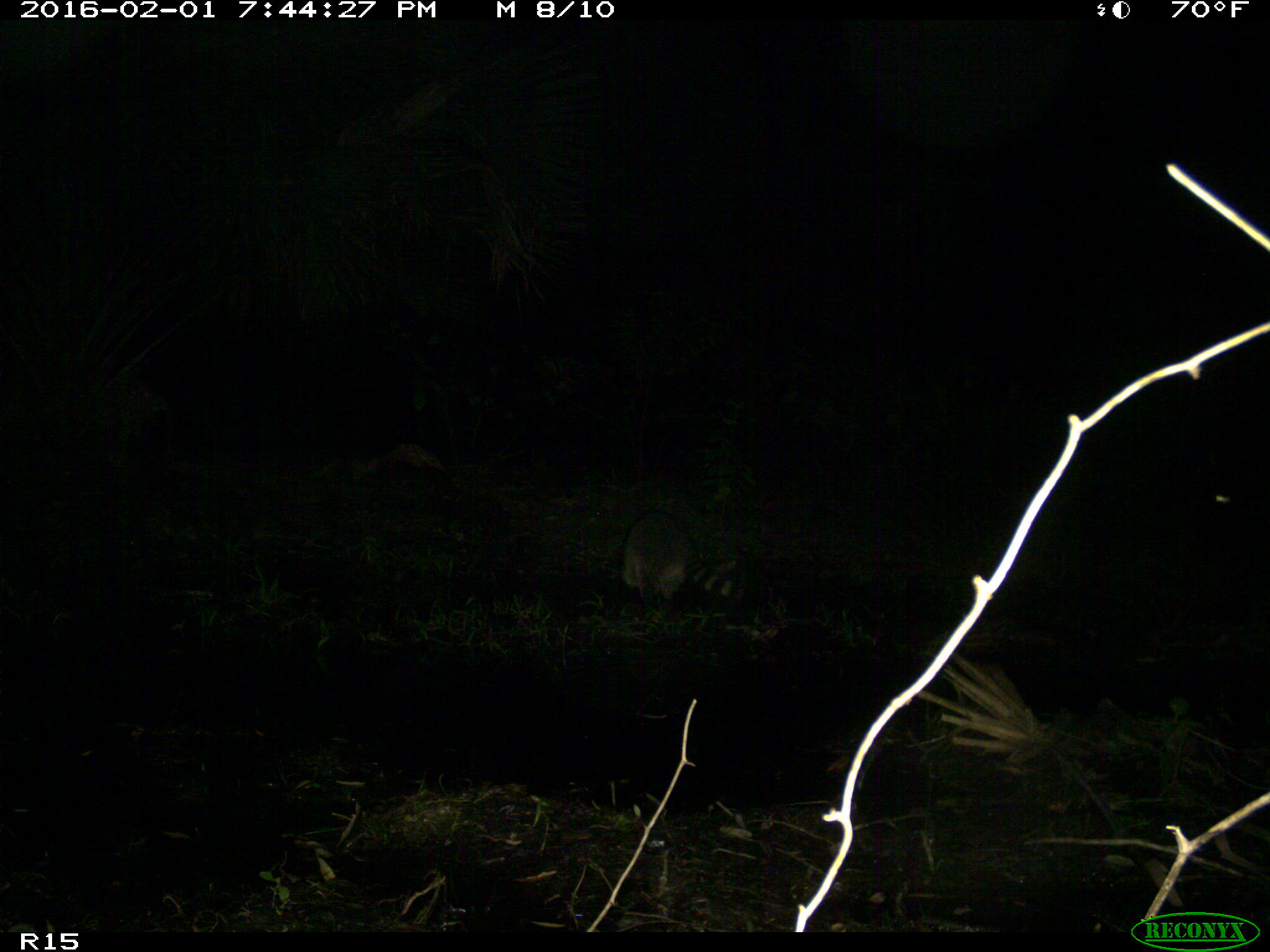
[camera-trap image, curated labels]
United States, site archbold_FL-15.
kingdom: Animalia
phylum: Chordata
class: Mammalia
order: Carnivora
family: Procyonidae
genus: Procyon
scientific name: Procyon lotor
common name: common raccoon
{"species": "Procyon lotor (common raccoon)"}